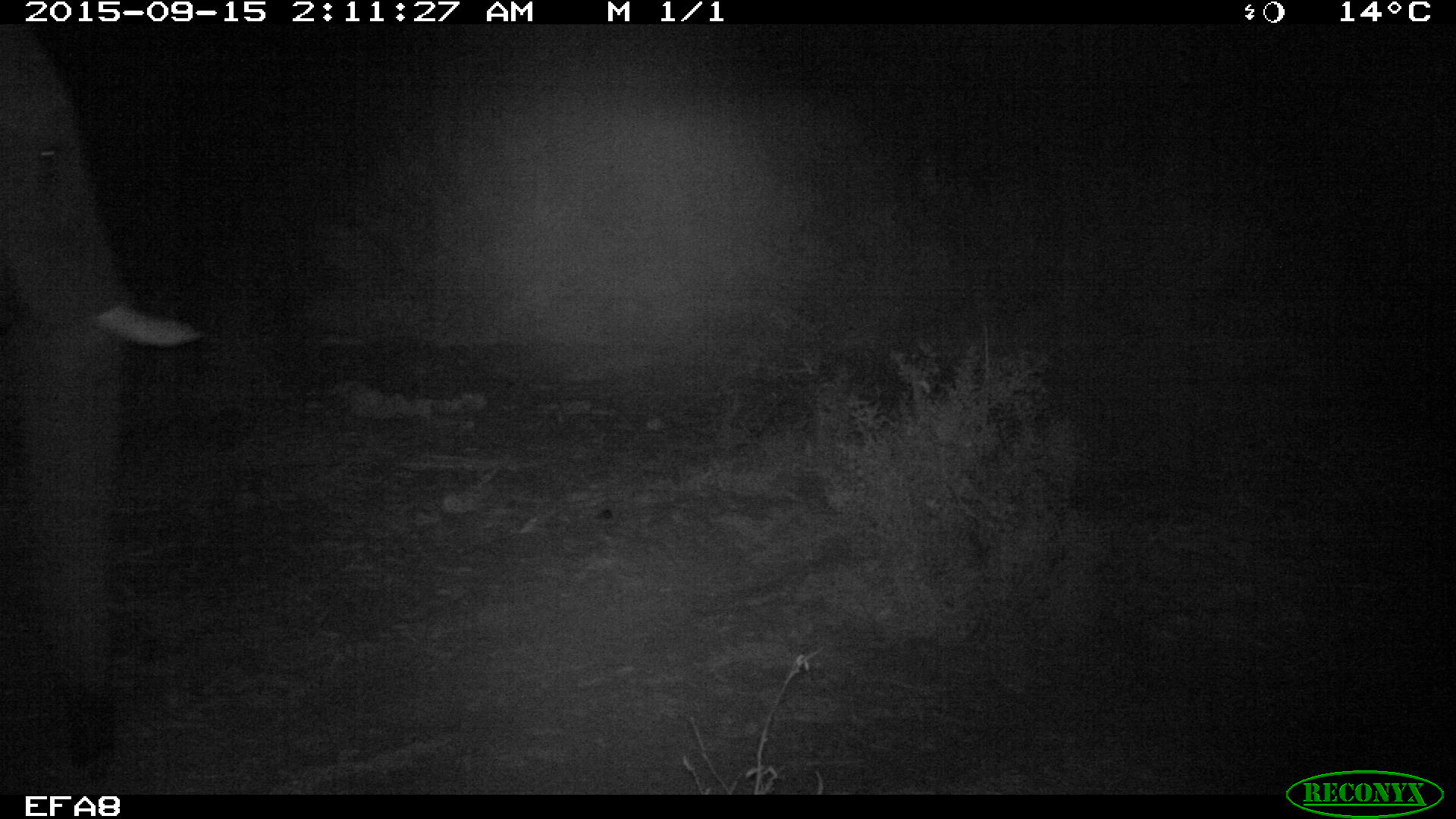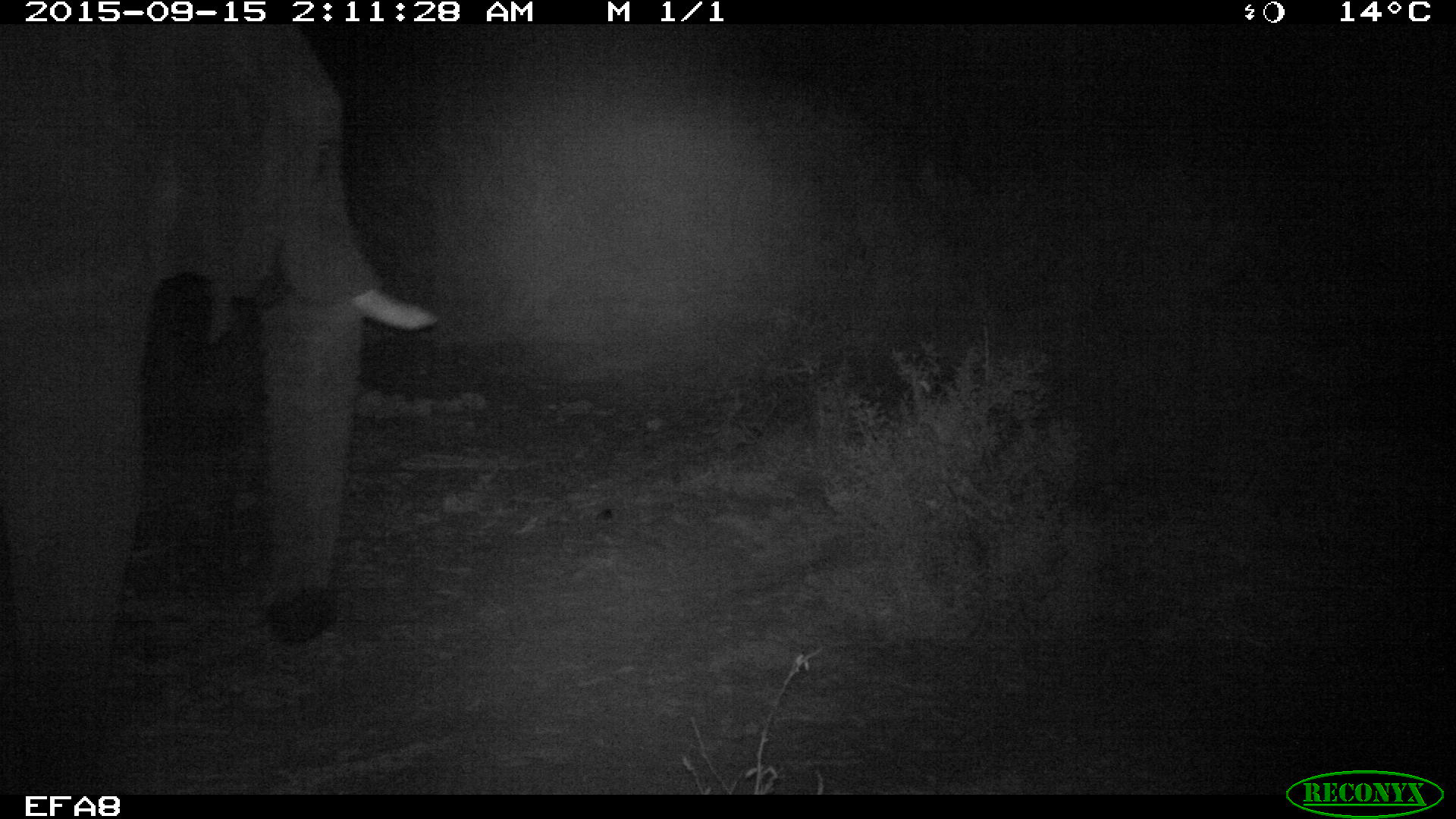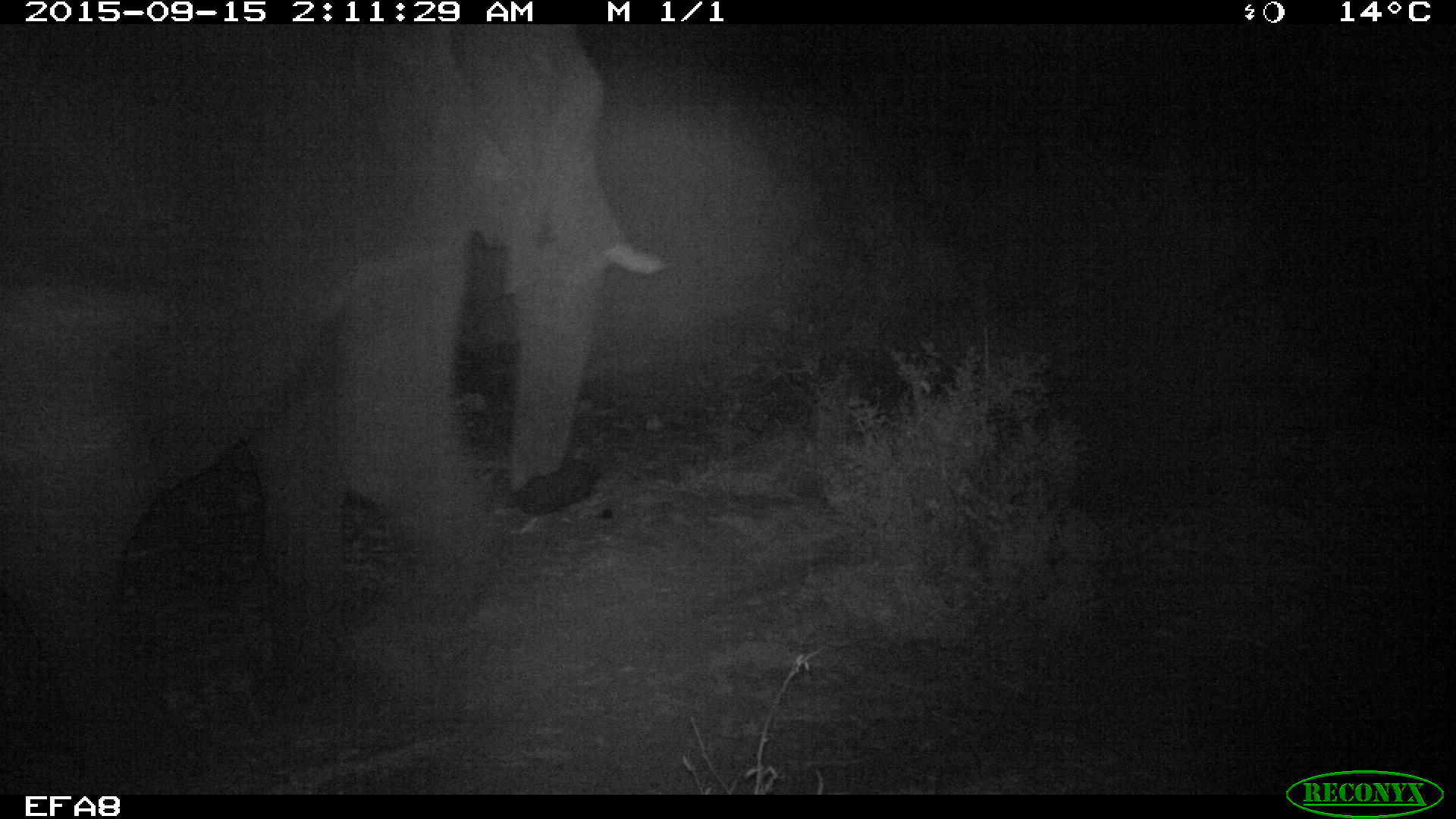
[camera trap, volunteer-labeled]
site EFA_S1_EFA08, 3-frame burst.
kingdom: Animalia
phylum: Chordata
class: Mammalia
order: Proboscidea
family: Elephantidae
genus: Loxodonta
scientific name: Loxodonta africana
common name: african bush elephant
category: elephant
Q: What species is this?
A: Elephant (african bush elephant) (Loxodonta africana).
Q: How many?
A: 1.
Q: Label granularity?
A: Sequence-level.